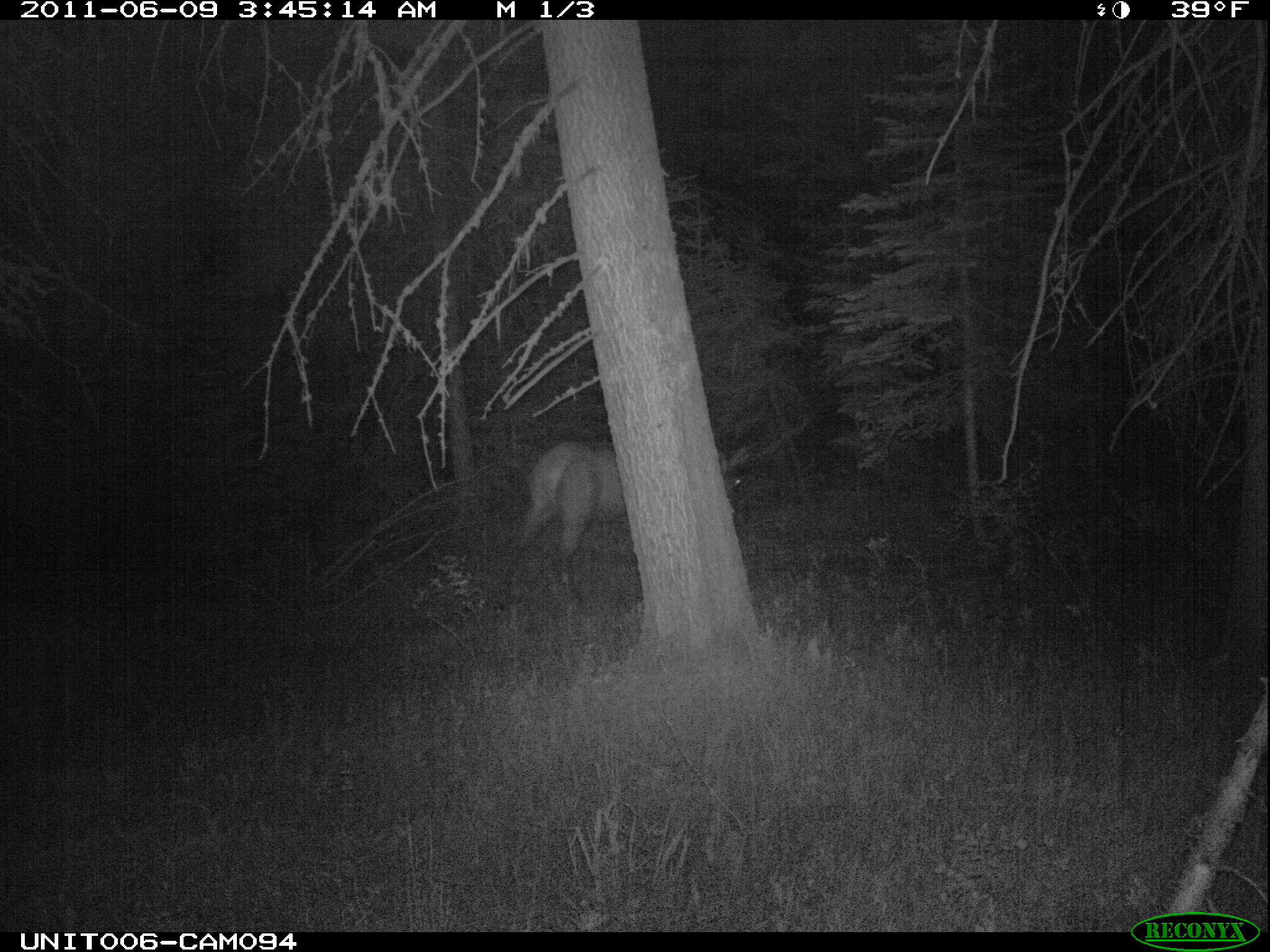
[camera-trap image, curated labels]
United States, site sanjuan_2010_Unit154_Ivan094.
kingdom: Animalia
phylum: Chordata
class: Mammalia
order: Artiodactyla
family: Cervidae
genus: Cervus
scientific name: Cervus elaphus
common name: red deer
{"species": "Cervus elaphus (red deer)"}